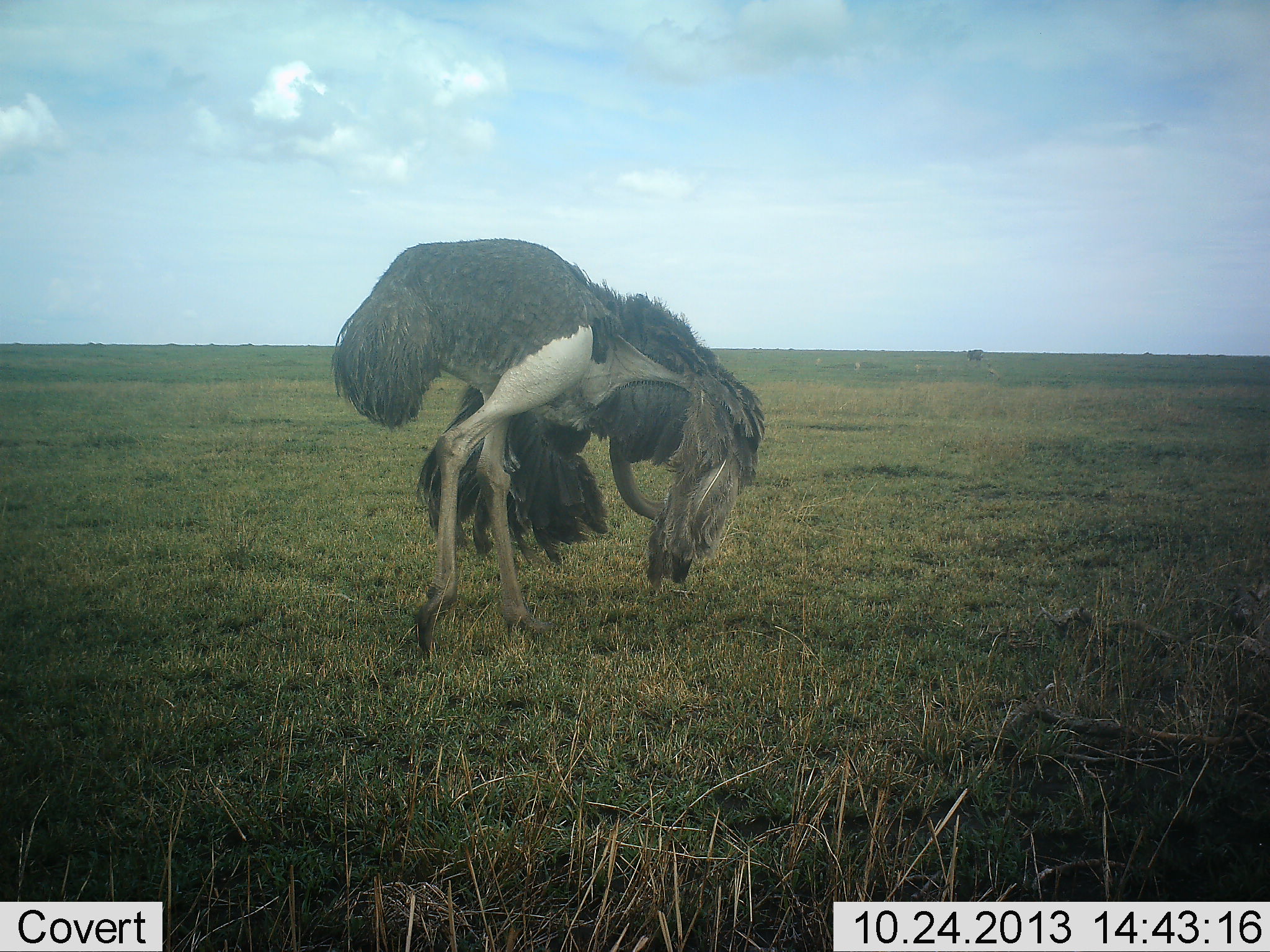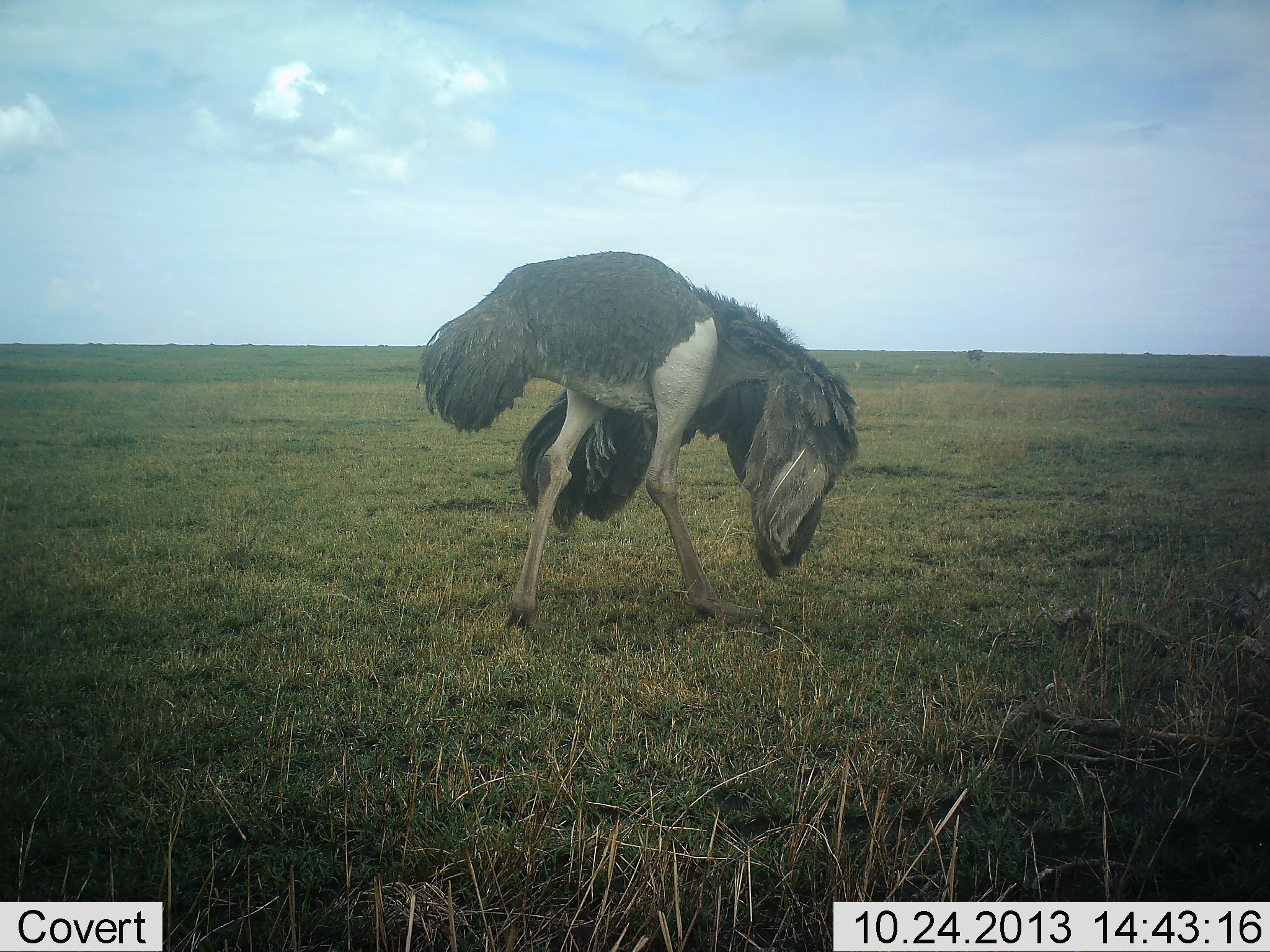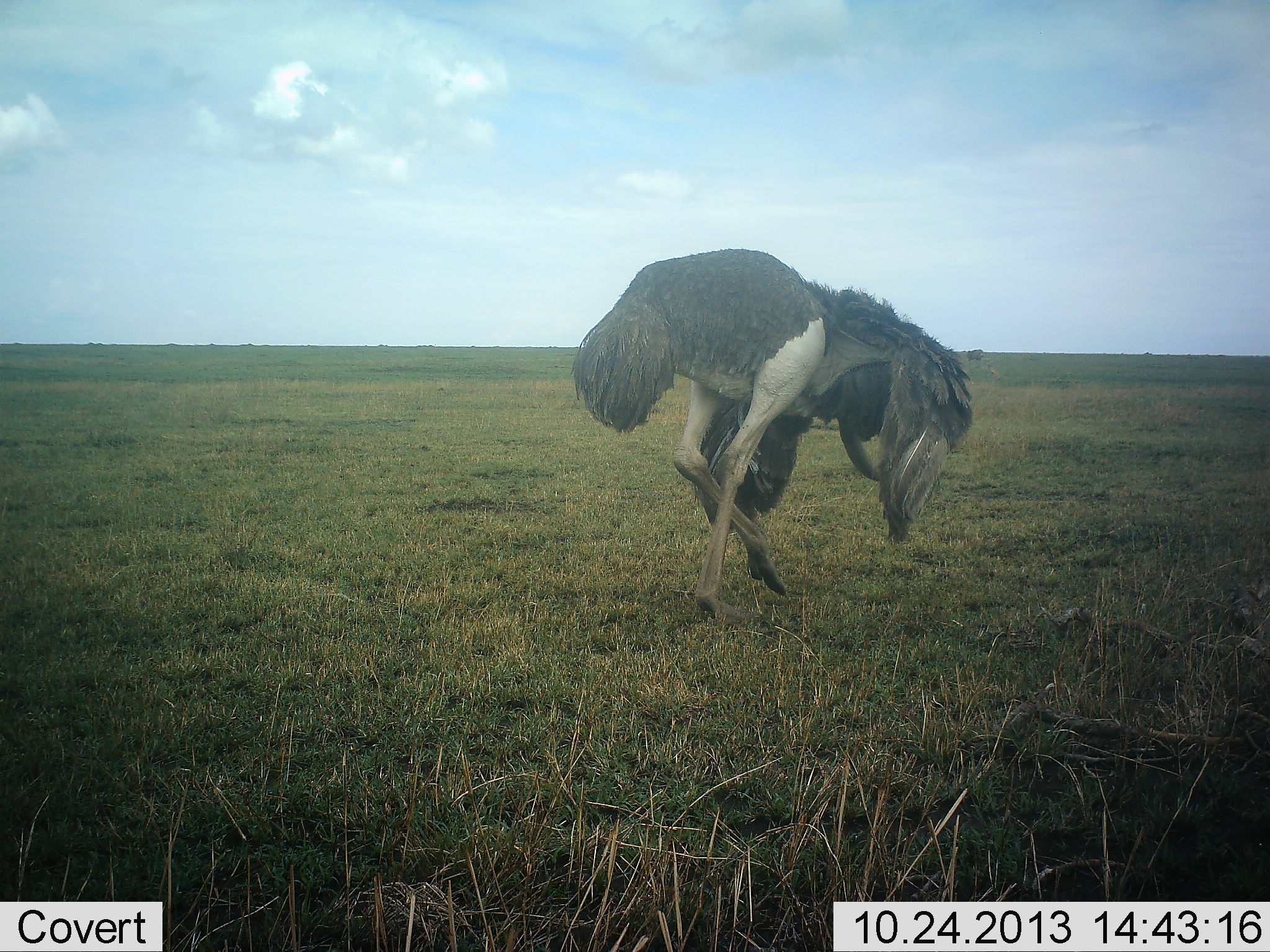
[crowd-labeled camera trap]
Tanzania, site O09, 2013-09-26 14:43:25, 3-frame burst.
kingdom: Animalia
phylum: Chordata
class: Aves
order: Struthioniformes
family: Struthionidae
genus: Struthio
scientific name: Struthio camelus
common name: ostrich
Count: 1.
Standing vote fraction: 20%.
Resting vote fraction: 0%.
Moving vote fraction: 83%.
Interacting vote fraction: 10%.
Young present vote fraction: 0%.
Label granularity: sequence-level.